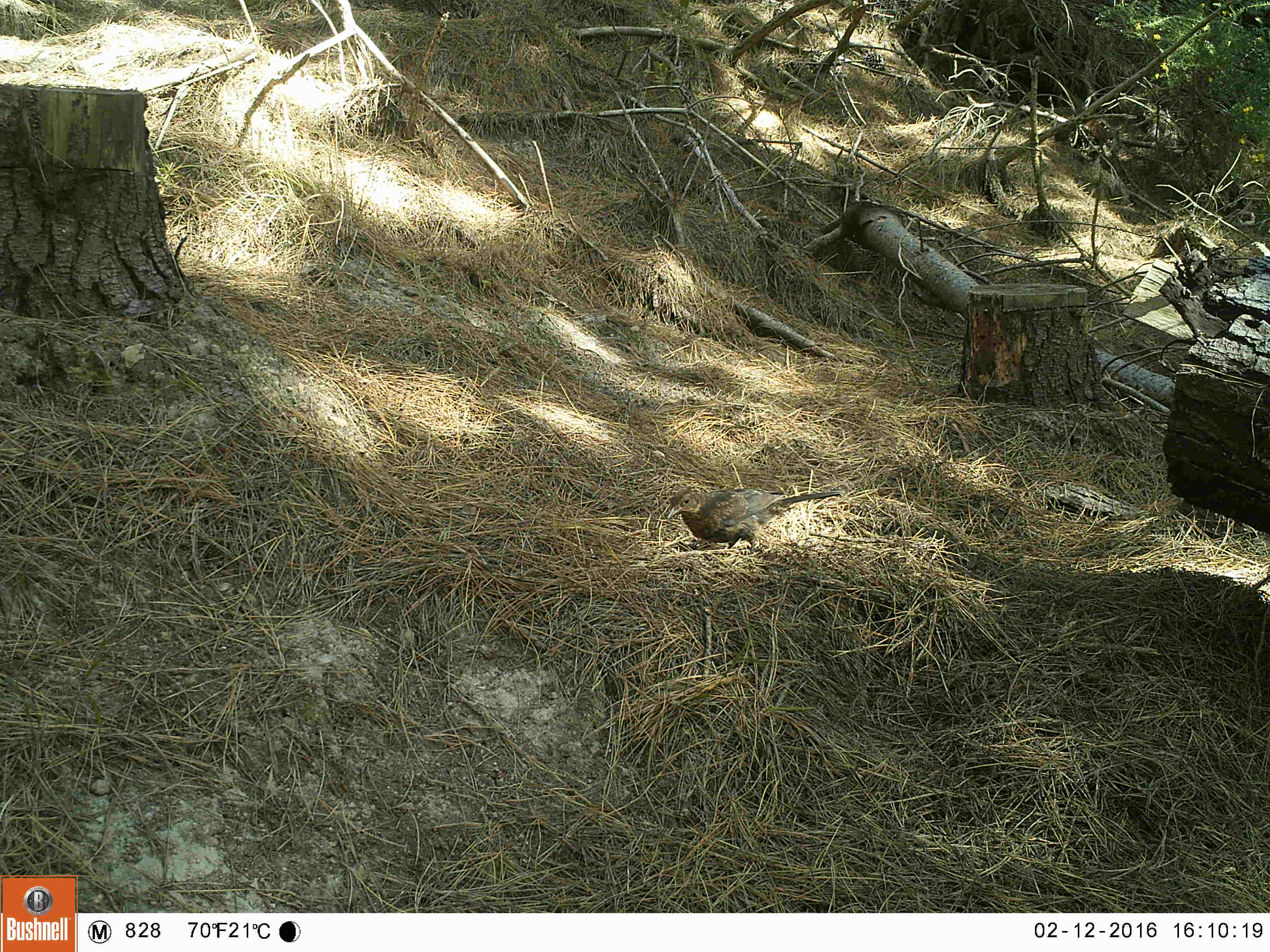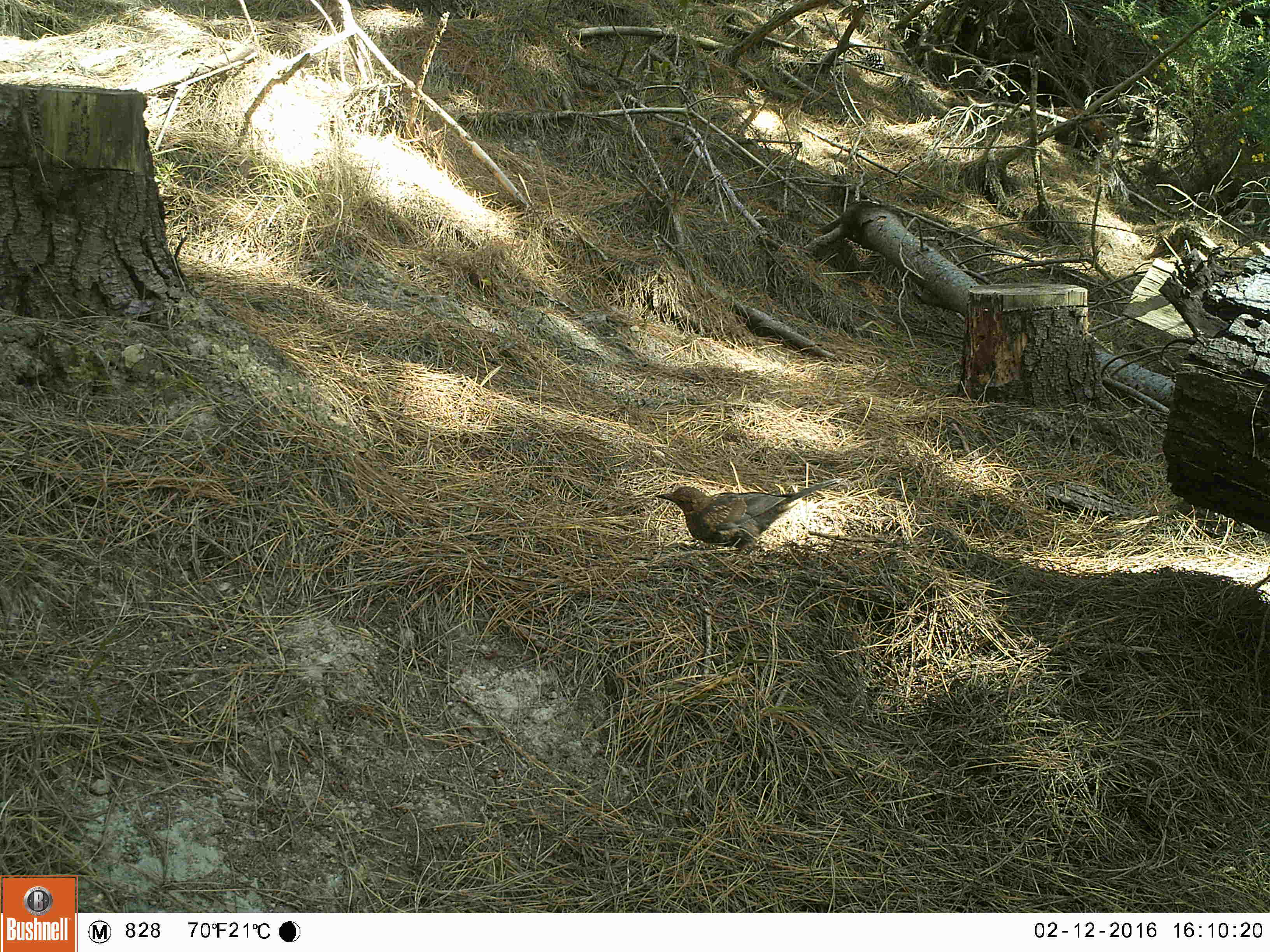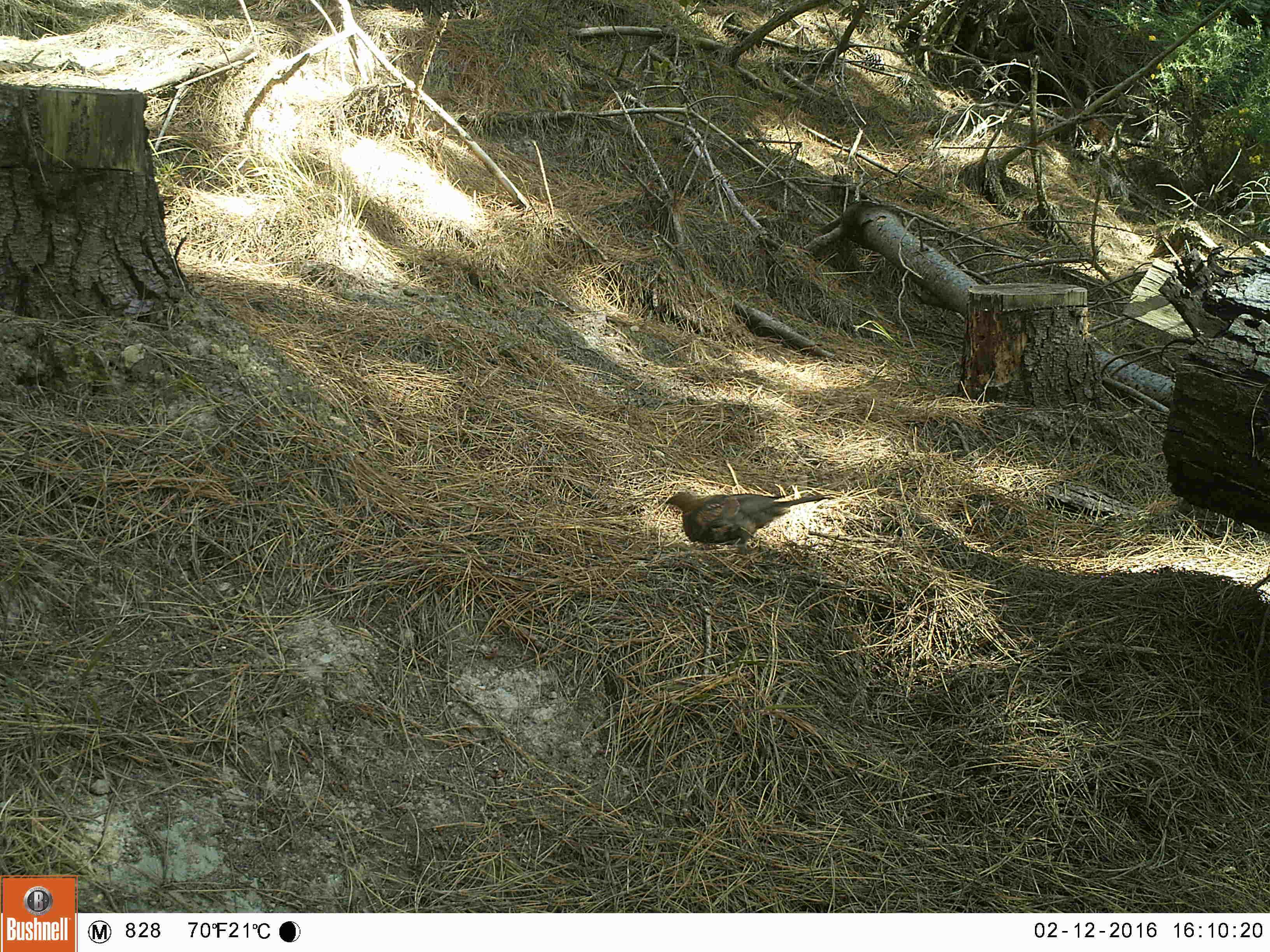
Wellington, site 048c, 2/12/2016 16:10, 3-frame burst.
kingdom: Animalia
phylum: Chordata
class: Aves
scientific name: Aves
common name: bird